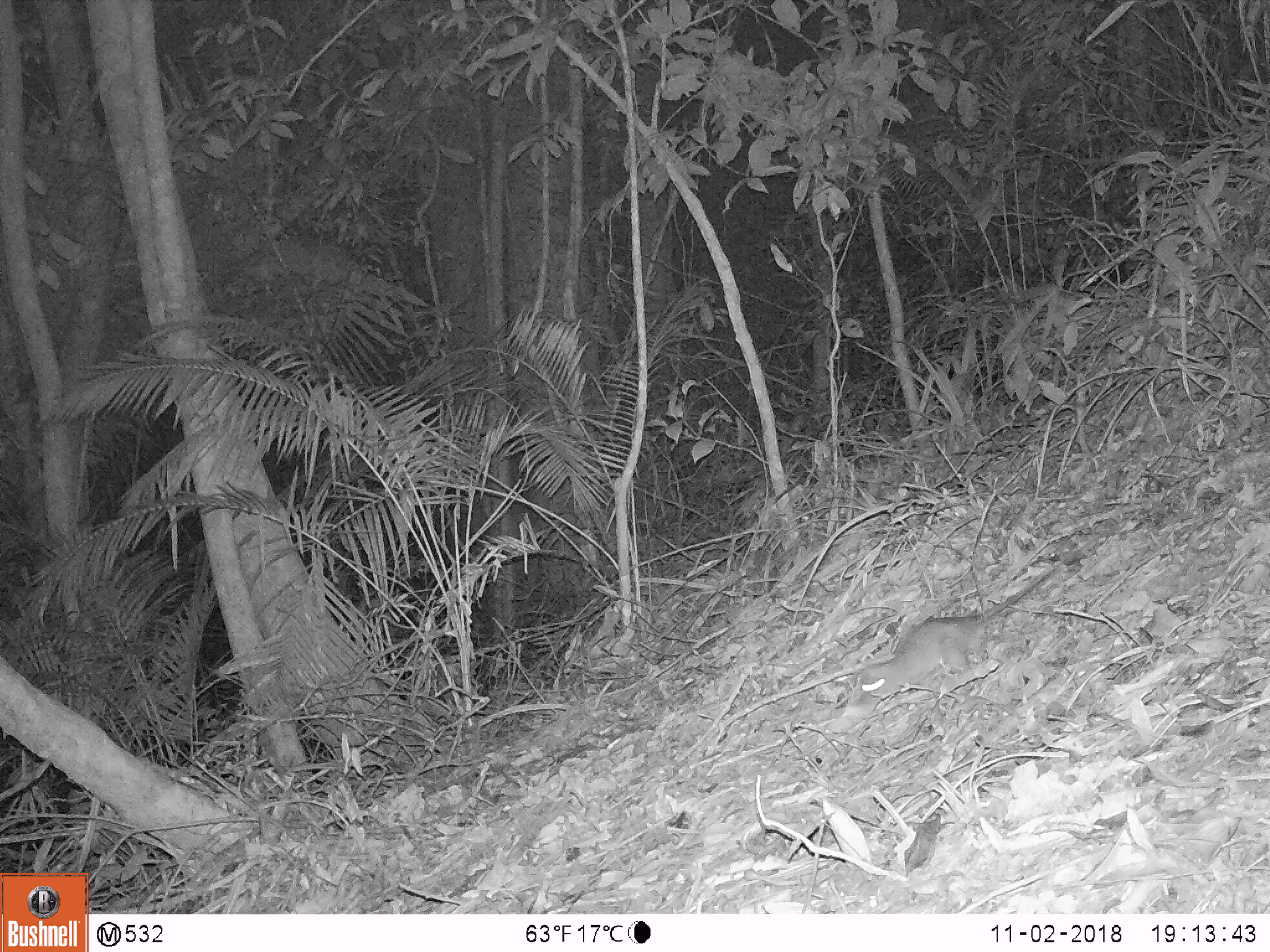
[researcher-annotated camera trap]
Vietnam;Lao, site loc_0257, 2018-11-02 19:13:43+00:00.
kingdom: Animalia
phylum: Chordata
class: Mammalia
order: Rodentia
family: Muridae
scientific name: Muridae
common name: old-world mice and rats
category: unidentified murid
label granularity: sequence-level